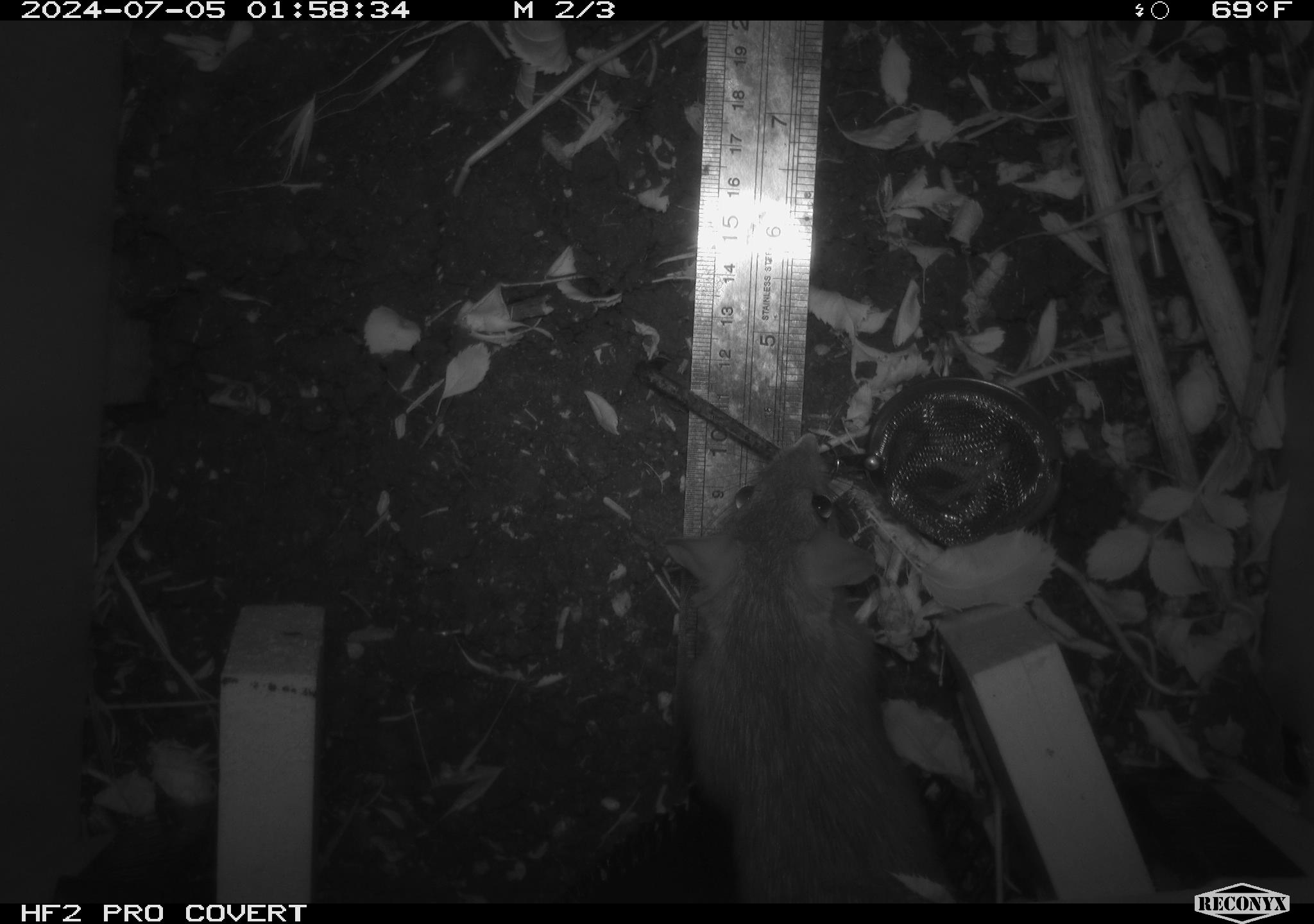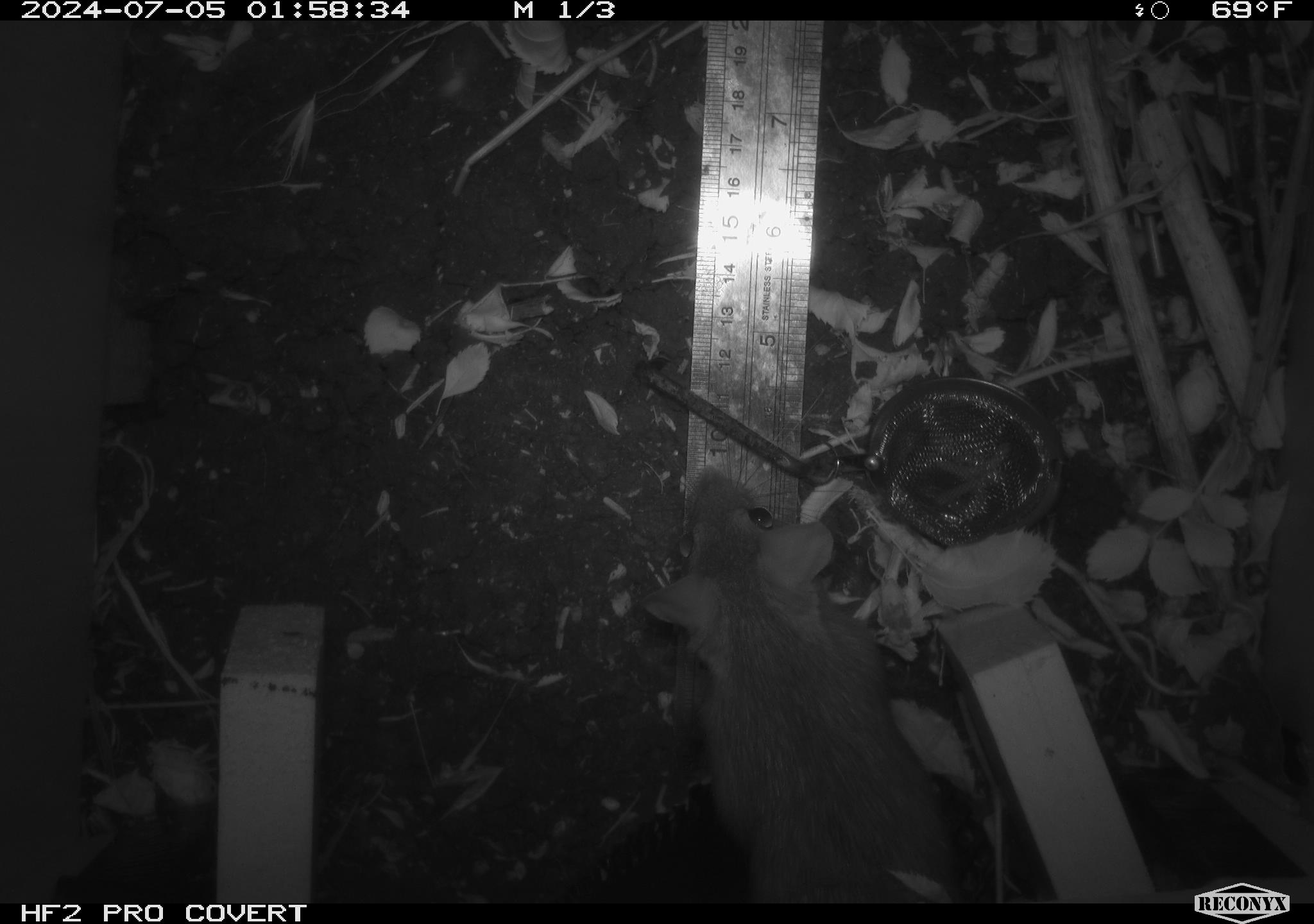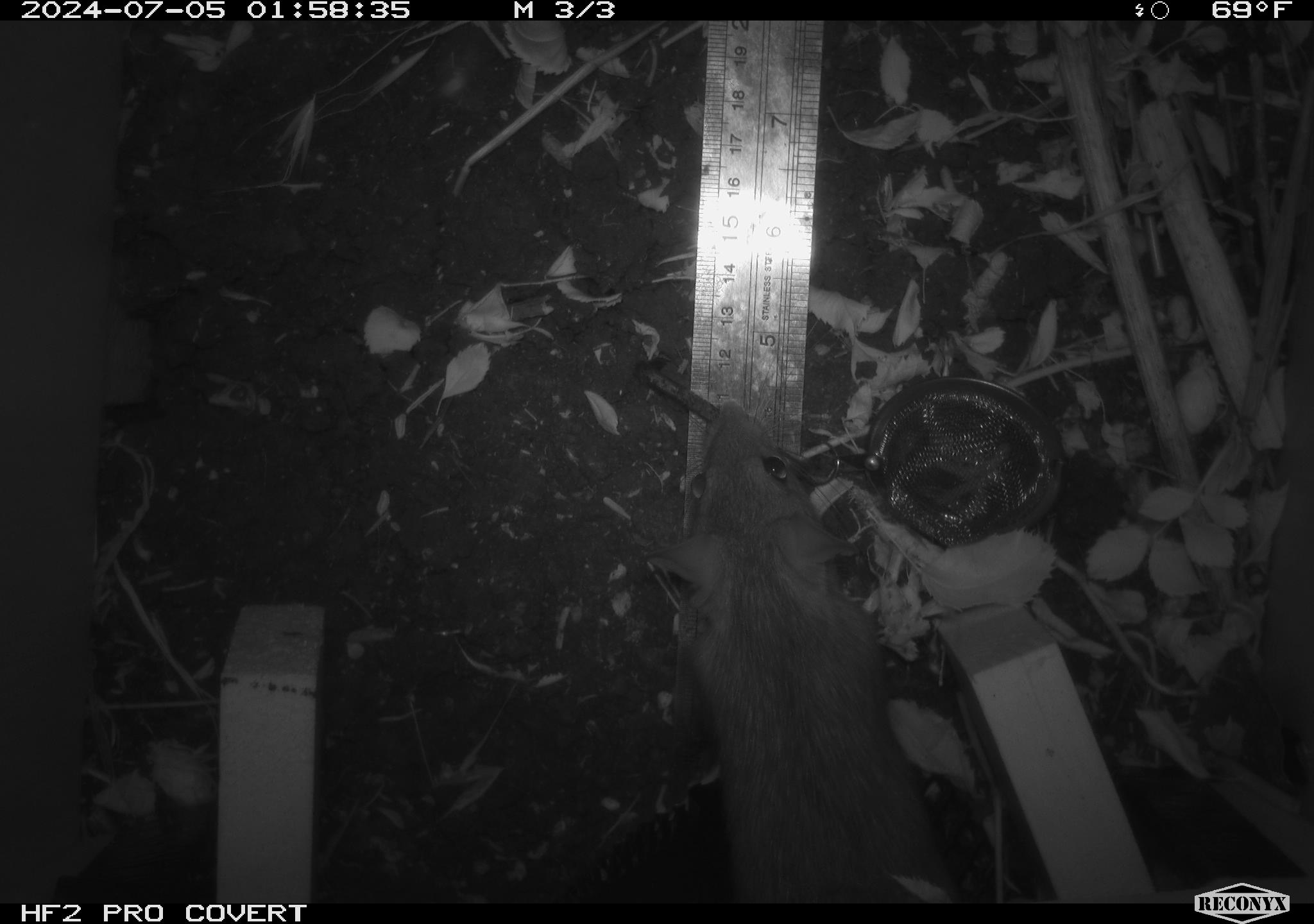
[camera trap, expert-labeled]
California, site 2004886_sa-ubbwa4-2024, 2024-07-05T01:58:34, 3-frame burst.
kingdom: Animalia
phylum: Chordata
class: Mammalia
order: Rodentia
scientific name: Rodentia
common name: woodrat or rat or mouse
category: woodrat or rat or mouse species